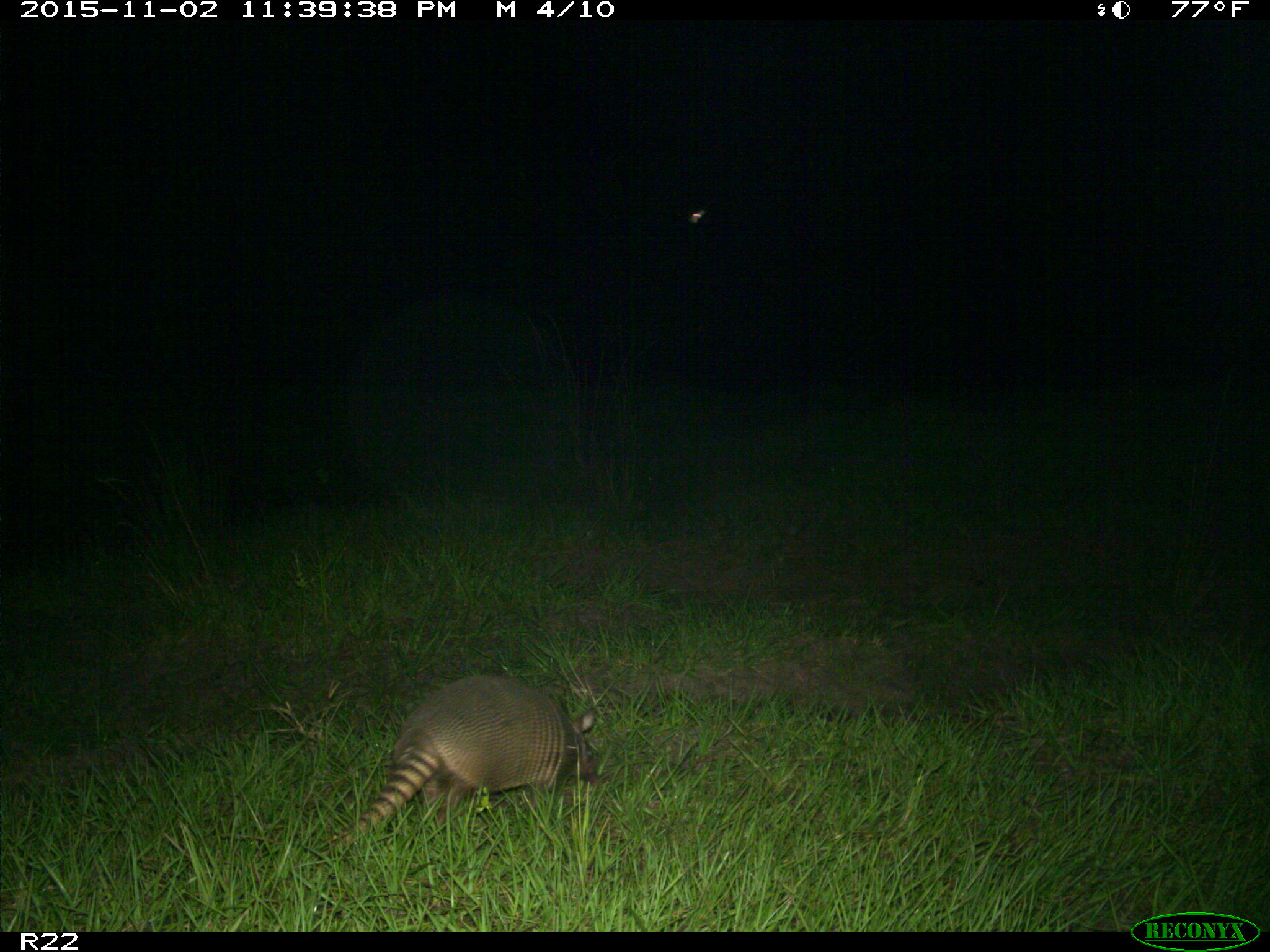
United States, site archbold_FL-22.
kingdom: Animalia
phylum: Chordata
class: Mammalia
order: Cingulata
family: Dasypodidae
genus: Dasypus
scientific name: Dasypus novemcinctus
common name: nine-banded armadillo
Dasypus novemcinctus (nine-banded armadillo).